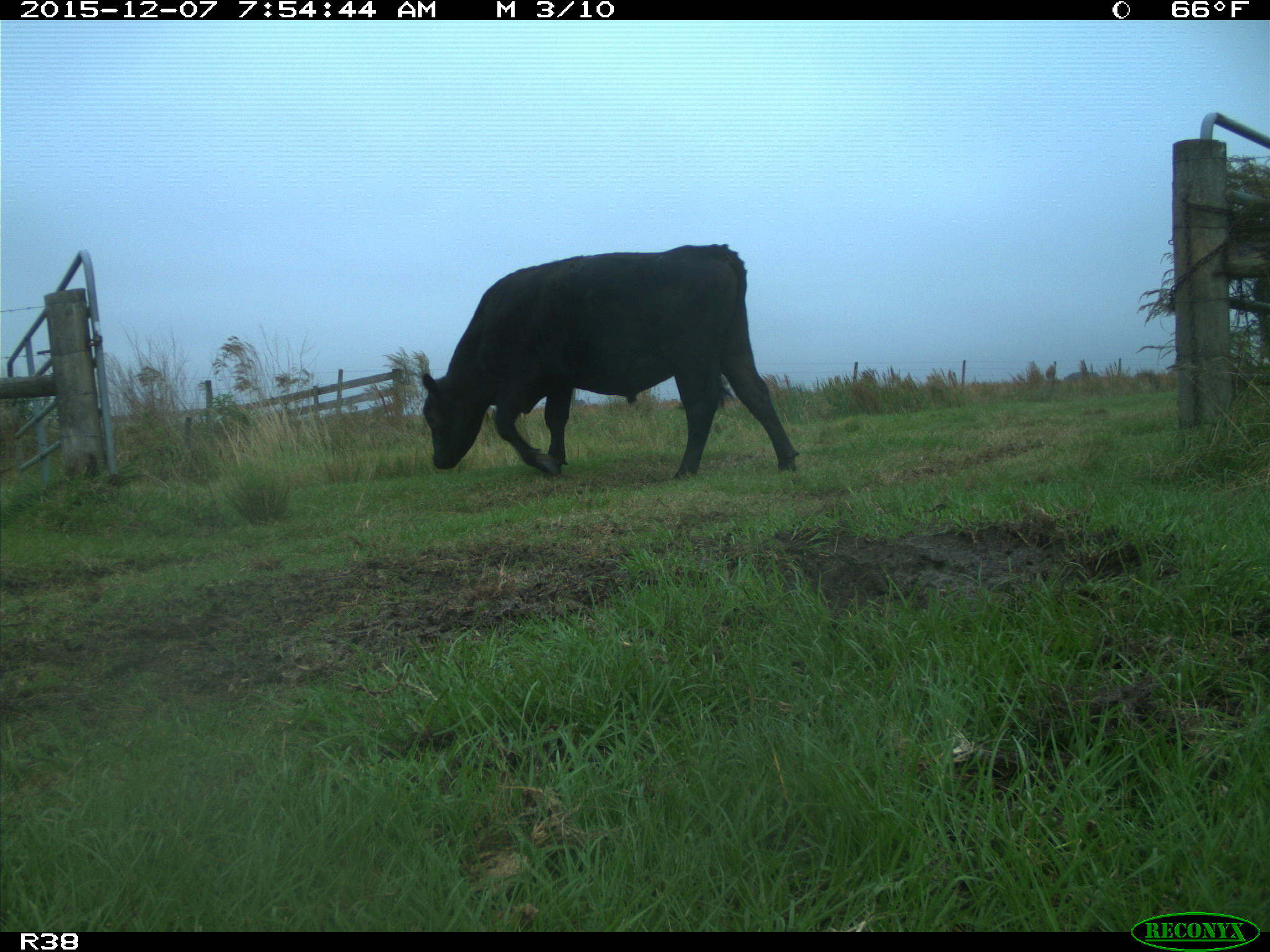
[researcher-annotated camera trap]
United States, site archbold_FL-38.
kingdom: Animalia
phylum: Chordata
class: Mammalia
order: Artiodactyla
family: Bovidae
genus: Bos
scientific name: Bos taurus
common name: domestic cow